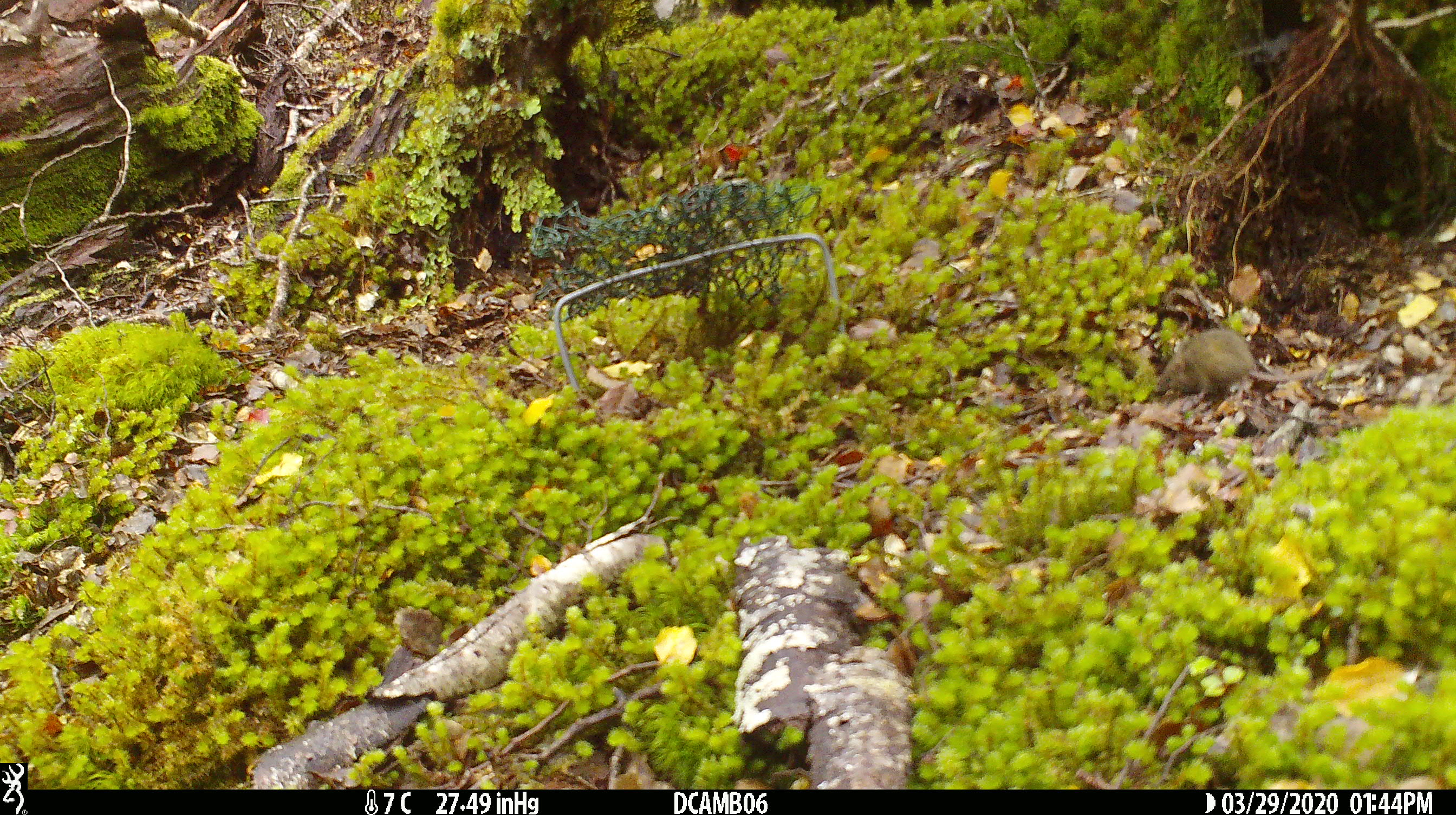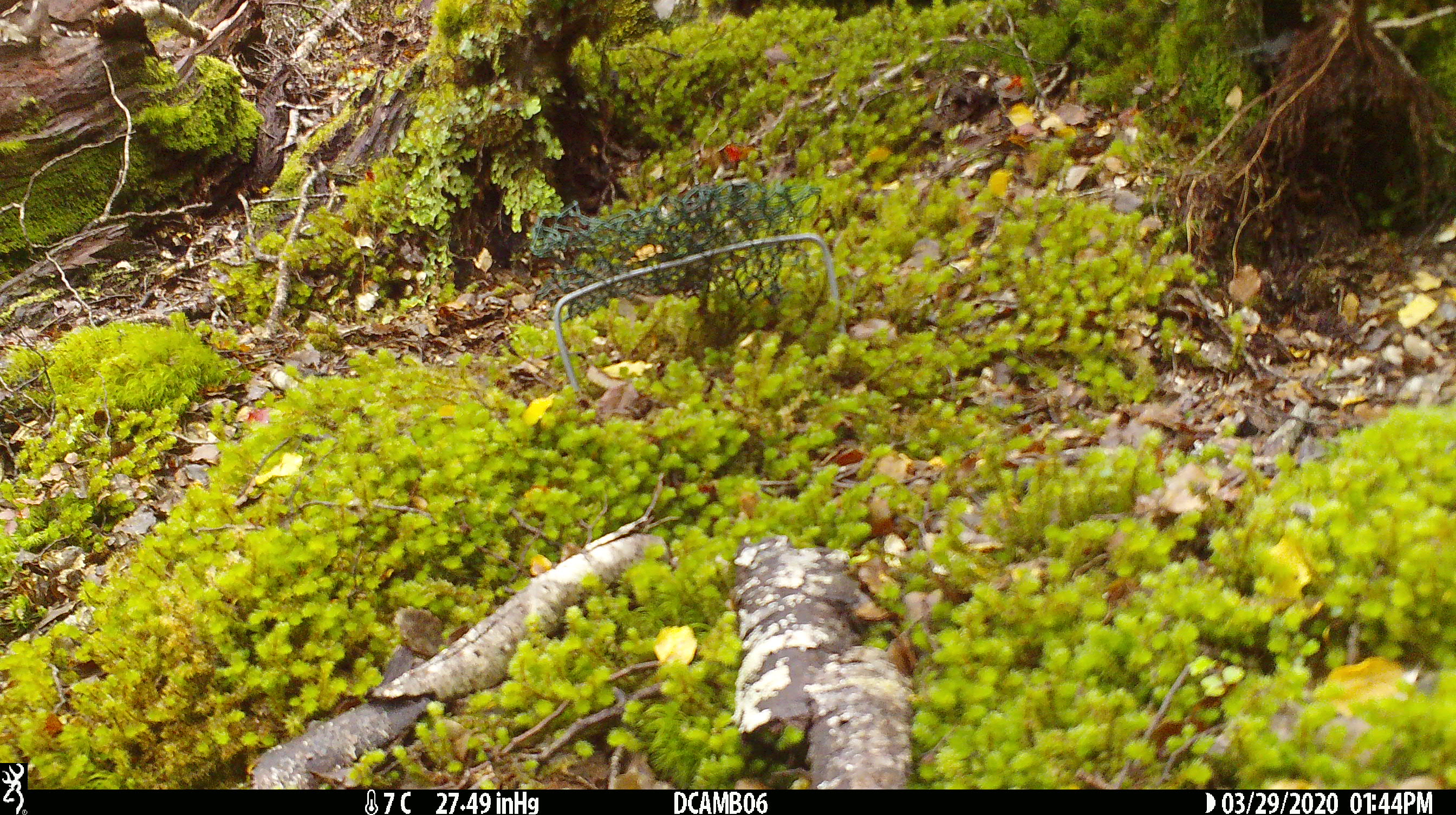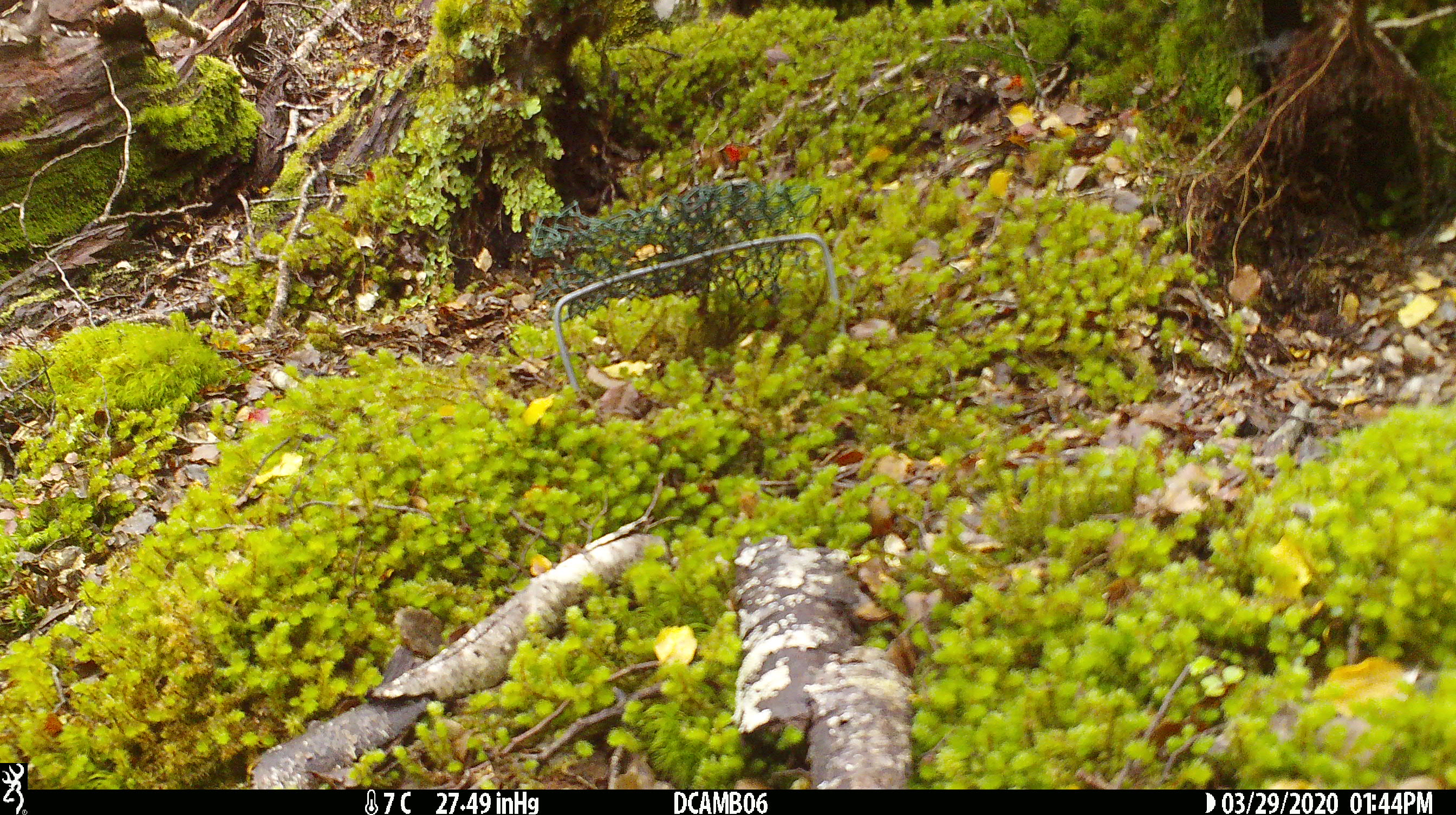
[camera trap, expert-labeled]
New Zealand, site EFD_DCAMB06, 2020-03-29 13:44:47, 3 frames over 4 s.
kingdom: Animalia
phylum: Chordata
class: Mammalia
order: Rodentia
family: Muridae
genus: Mus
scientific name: Mus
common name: mouse